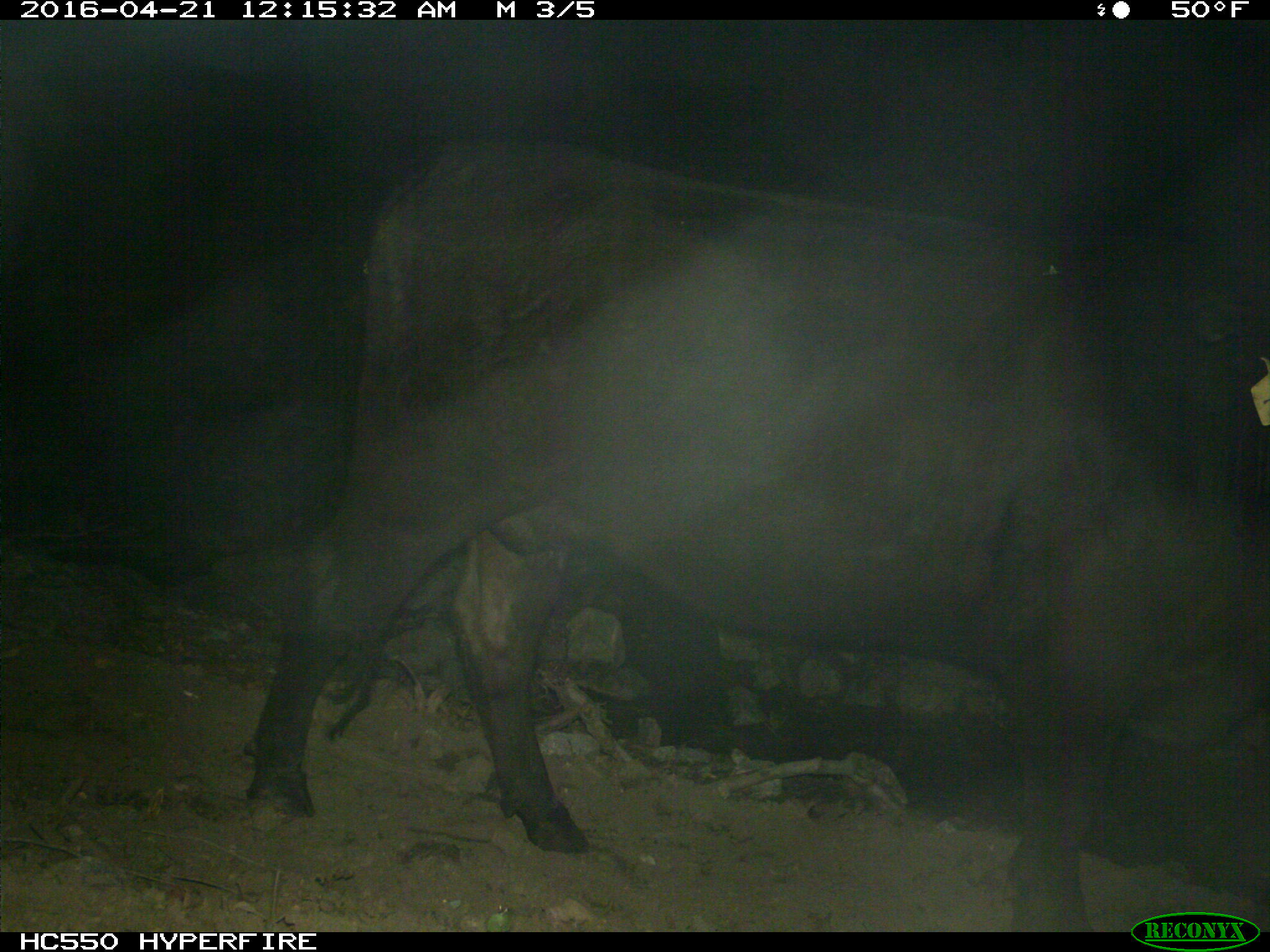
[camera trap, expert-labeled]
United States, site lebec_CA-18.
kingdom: Animalia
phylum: Chordata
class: Mammalia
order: Artiodactyla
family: Bovidae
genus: Bos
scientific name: Bos taurus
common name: domestic cow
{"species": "Bos taurus (domestic cow)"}